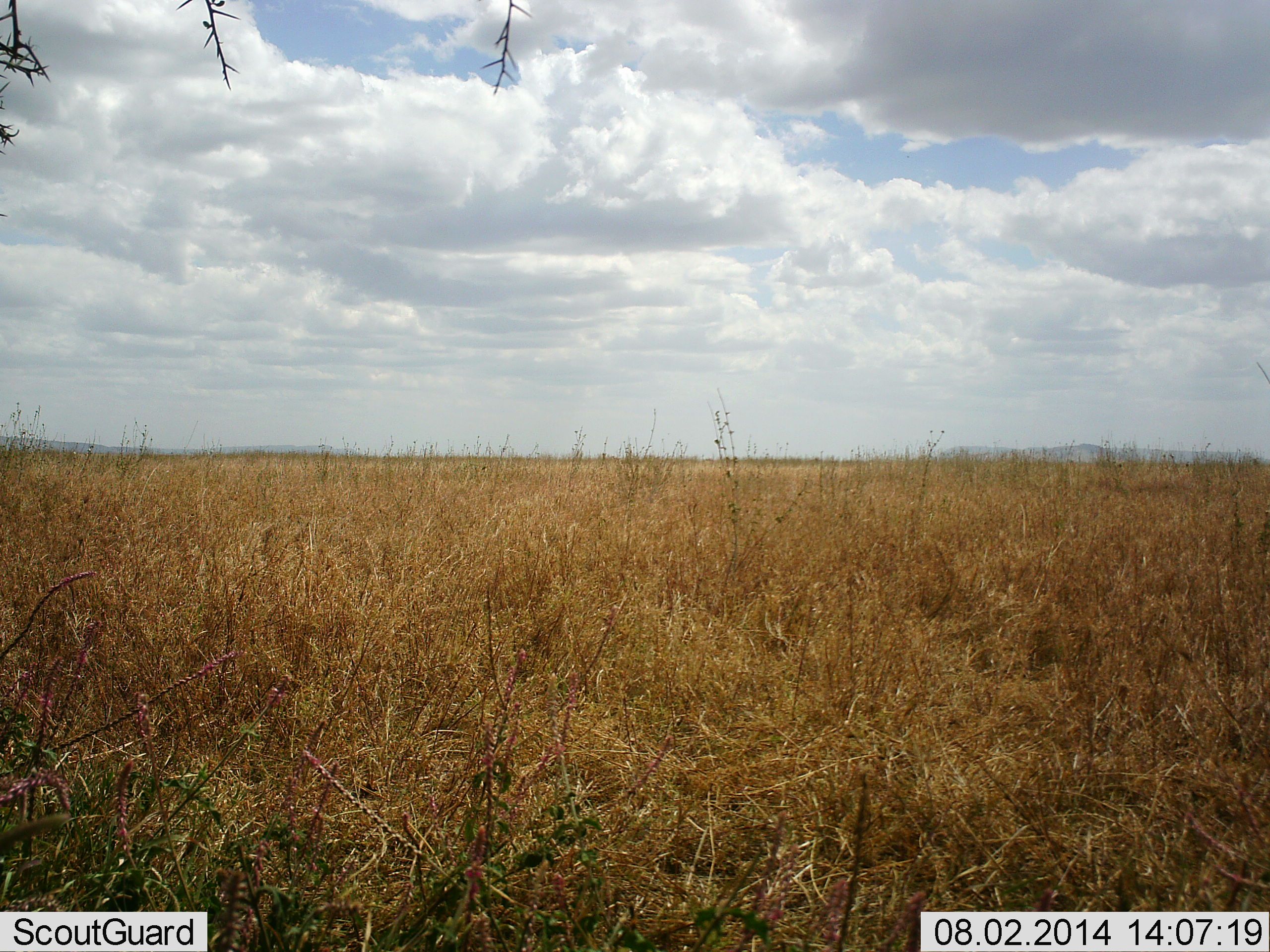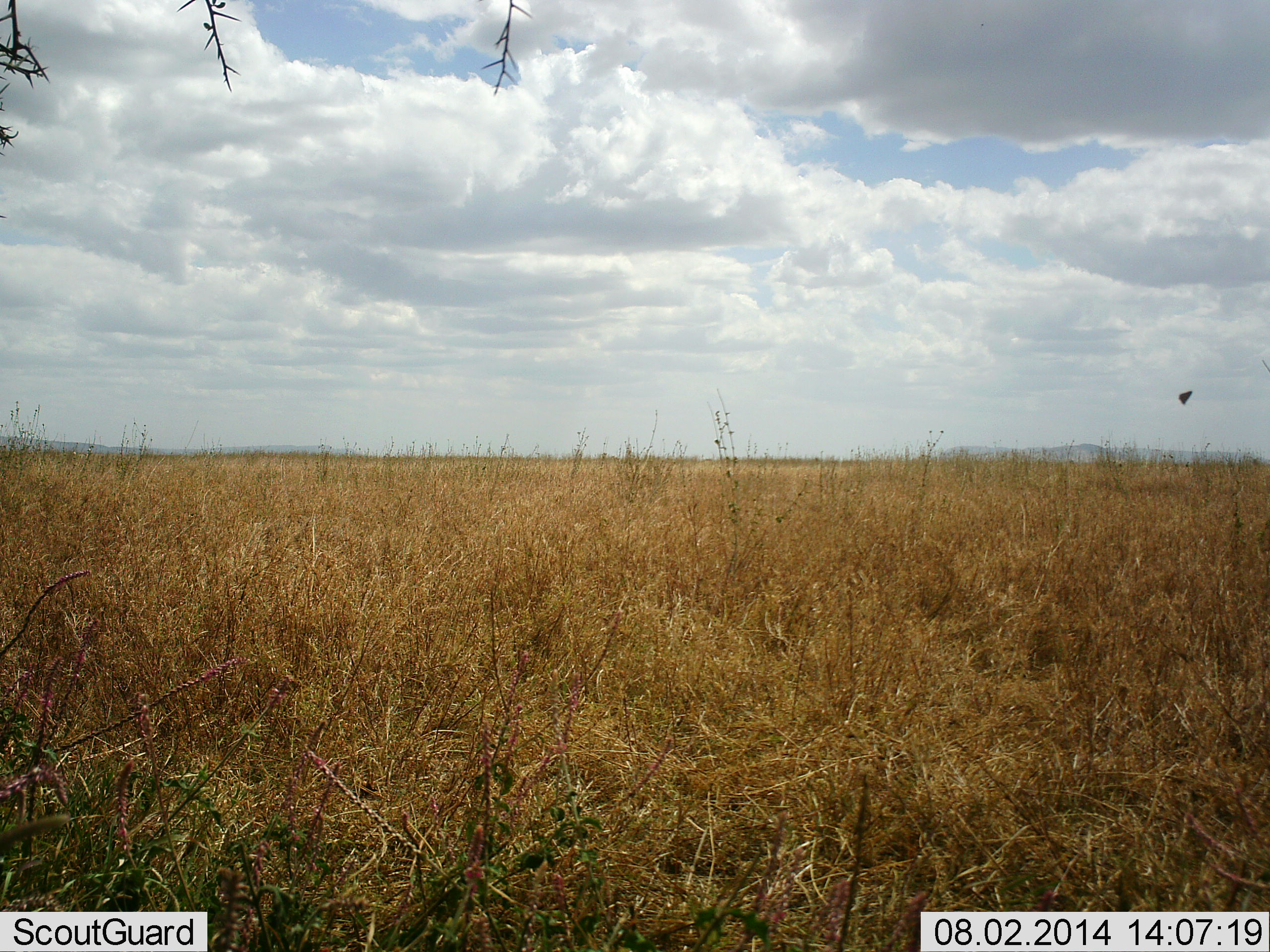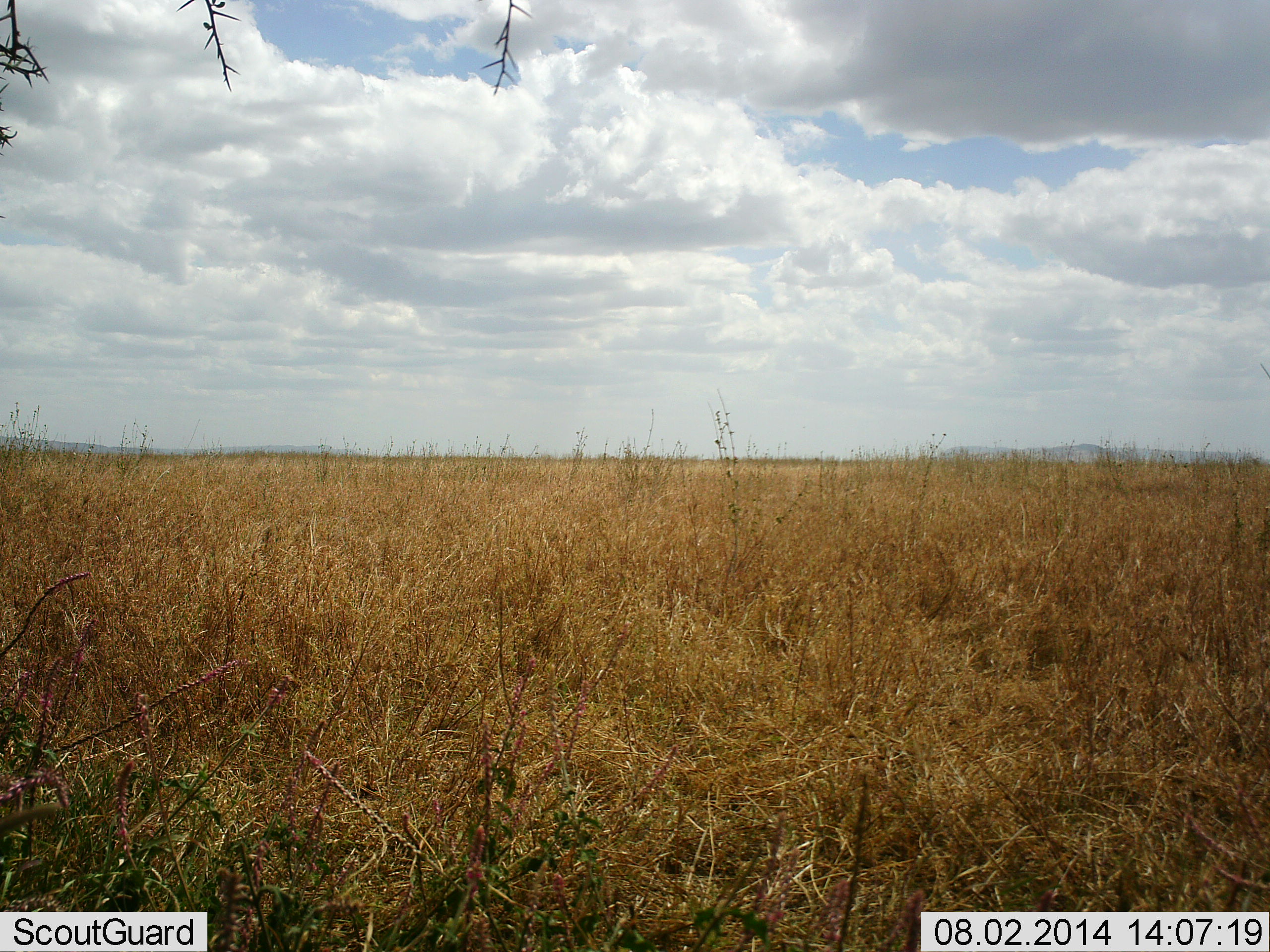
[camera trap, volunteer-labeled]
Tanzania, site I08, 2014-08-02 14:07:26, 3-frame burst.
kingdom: Animalia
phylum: Arthropoda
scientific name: Arthropoda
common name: arthropods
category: insectspider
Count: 1.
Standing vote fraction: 0%.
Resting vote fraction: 0%.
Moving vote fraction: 100%.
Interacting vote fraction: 0%.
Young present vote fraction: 0%.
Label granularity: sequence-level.